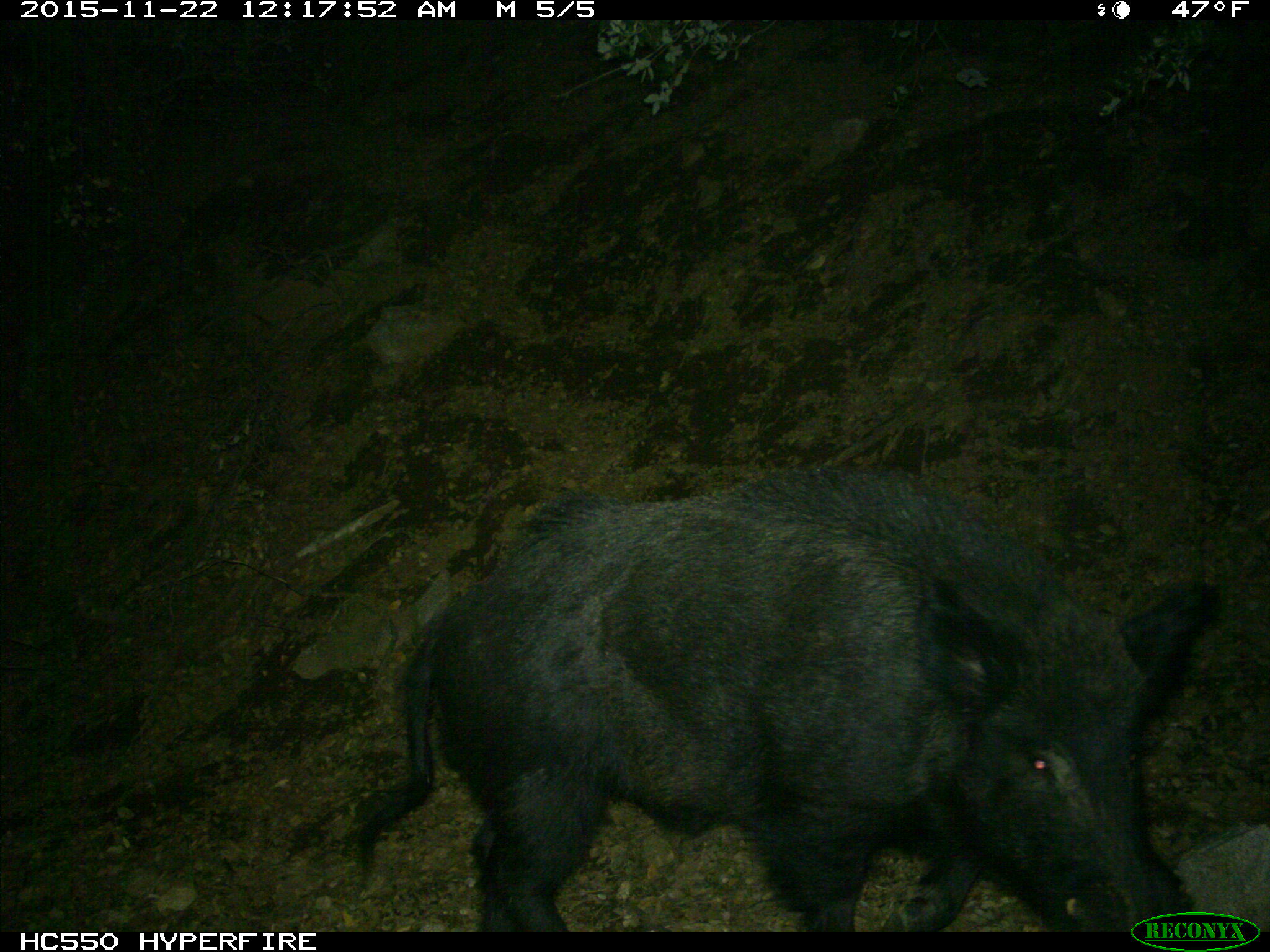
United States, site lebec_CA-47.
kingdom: Animalia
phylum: Chordata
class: Mammalia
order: Artiodactyla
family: Suidae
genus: Sus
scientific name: Sus scrofa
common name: wild boar